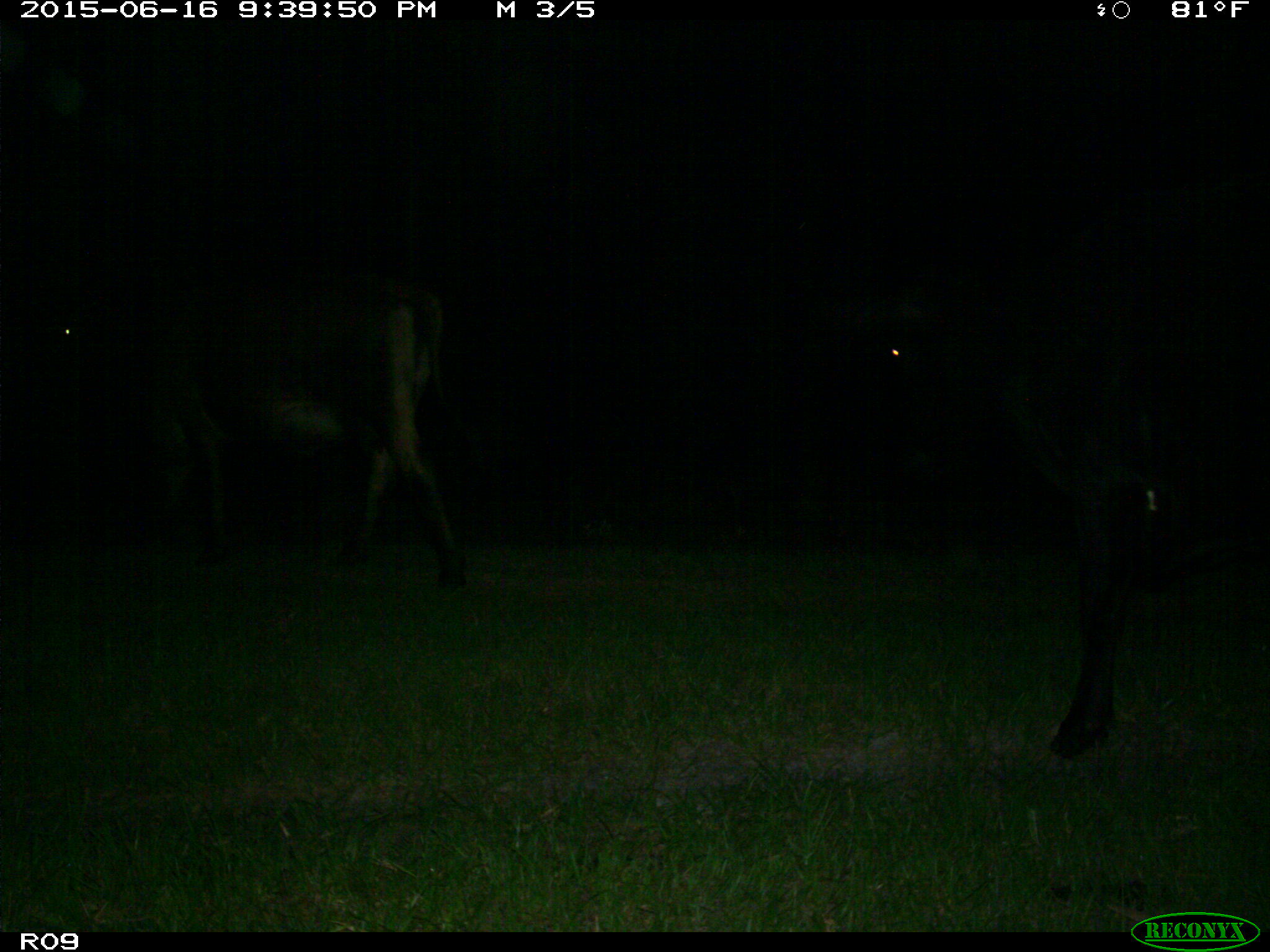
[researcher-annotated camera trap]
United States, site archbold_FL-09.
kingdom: Animalia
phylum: Chordata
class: Mammalia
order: Artiodactyla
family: Bovidae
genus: Bos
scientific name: Bos taurus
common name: domestic cow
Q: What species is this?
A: Bos taurus (domestic cow).